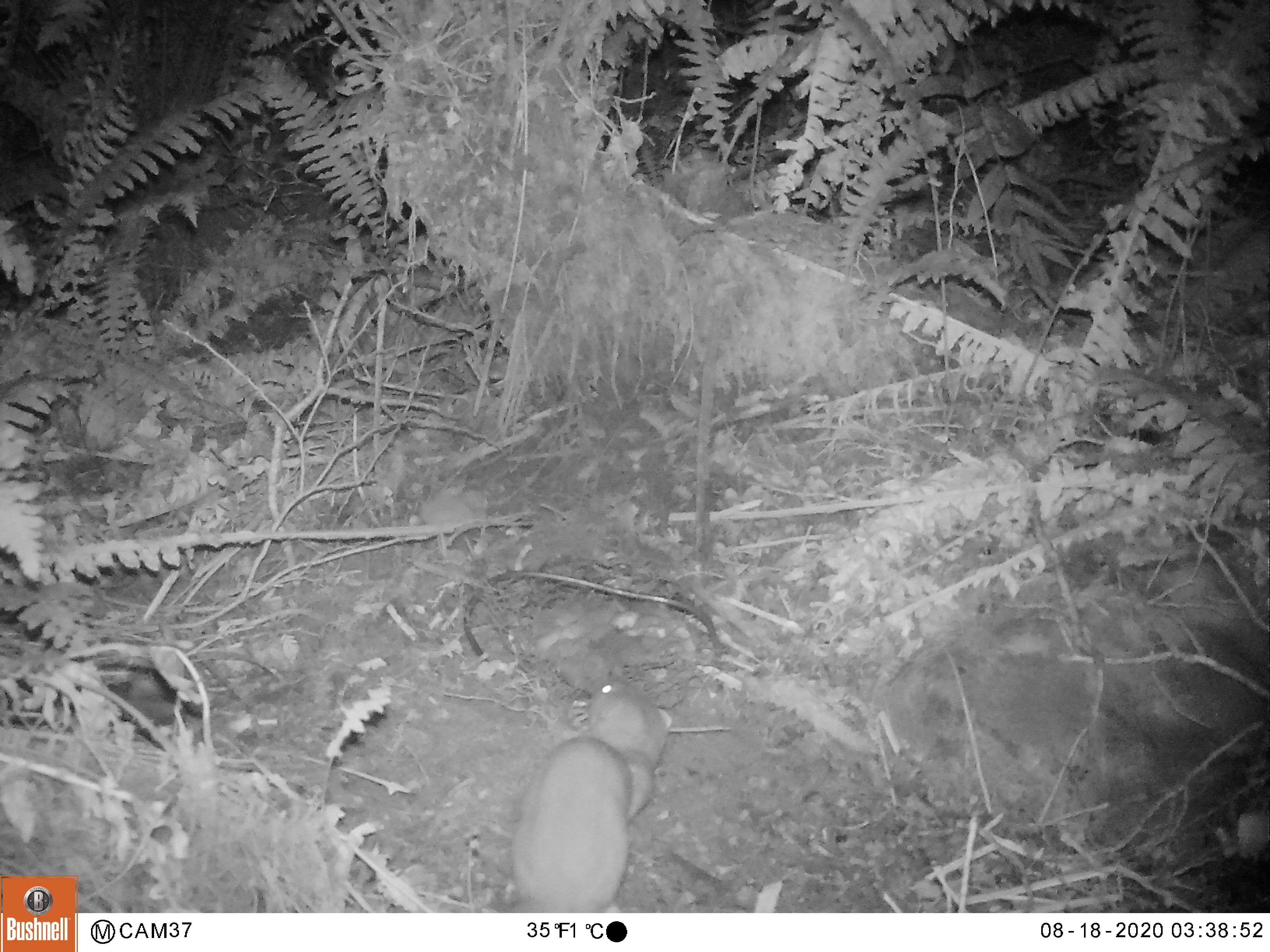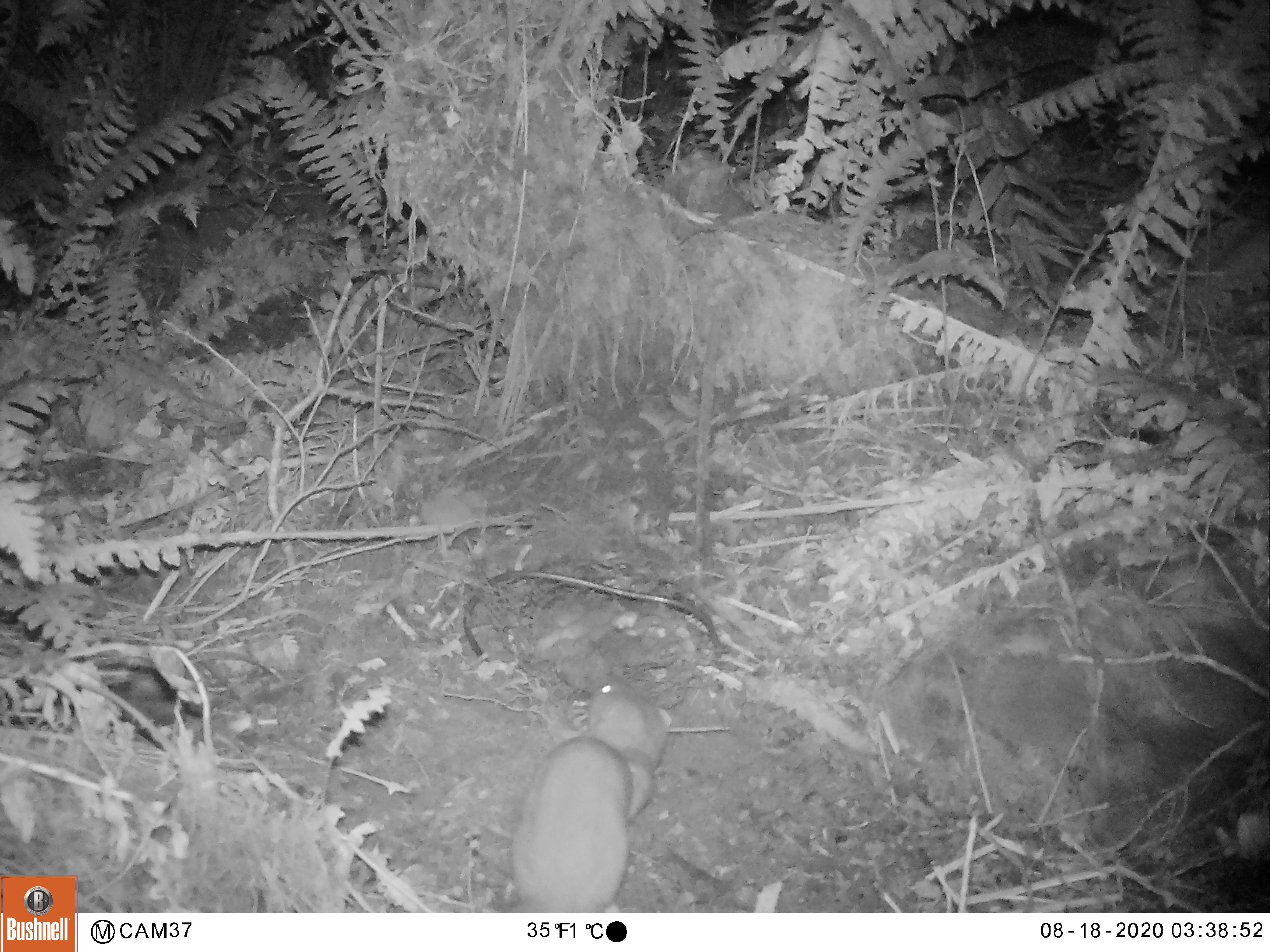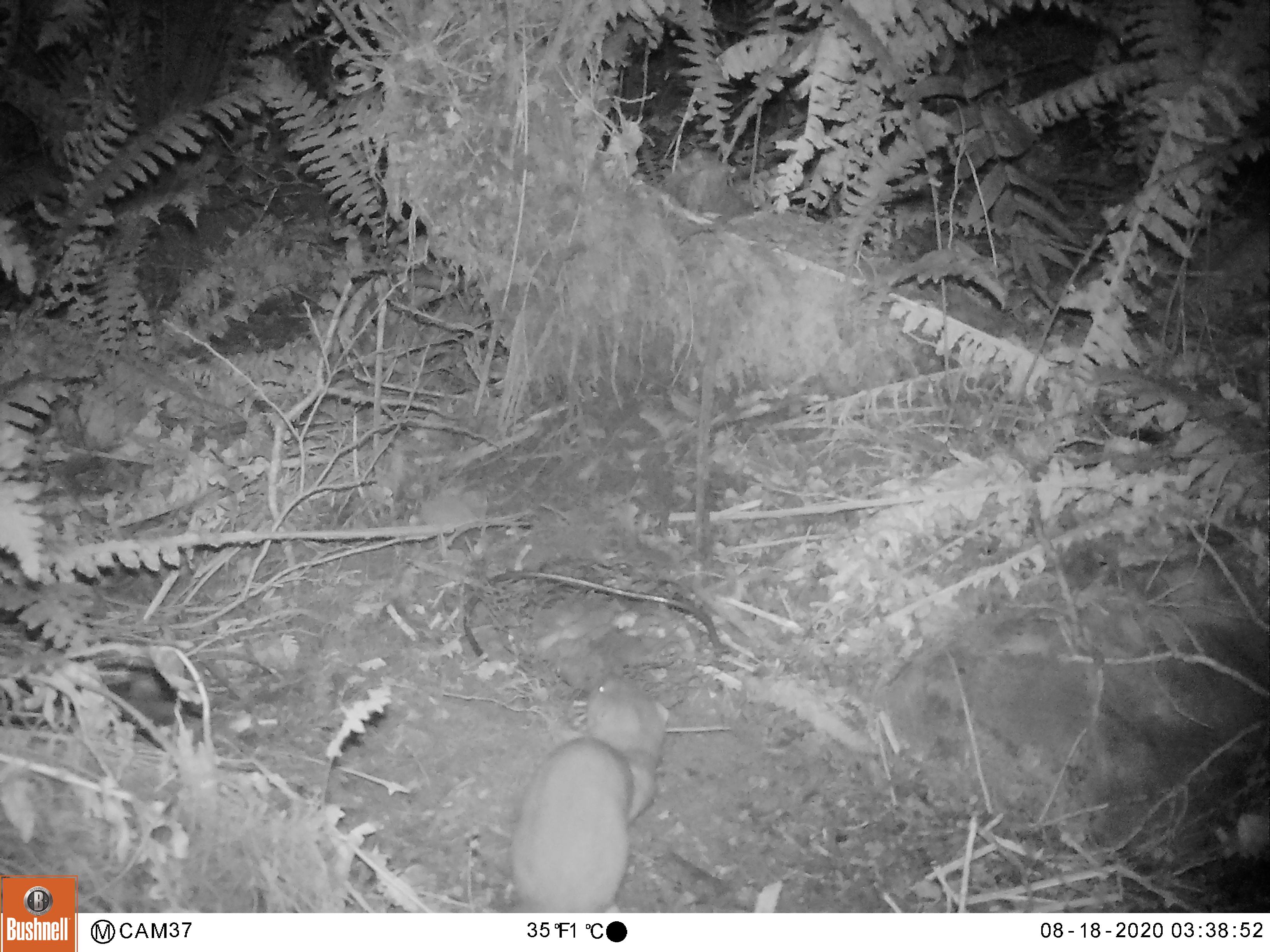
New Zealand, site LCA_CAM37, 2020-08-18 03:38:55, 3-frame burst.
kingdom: Animalia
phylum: Chordata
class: Mammalia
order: Carnivora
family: Mustelidae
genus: Mustela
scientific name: Mustela erminea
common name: stoat